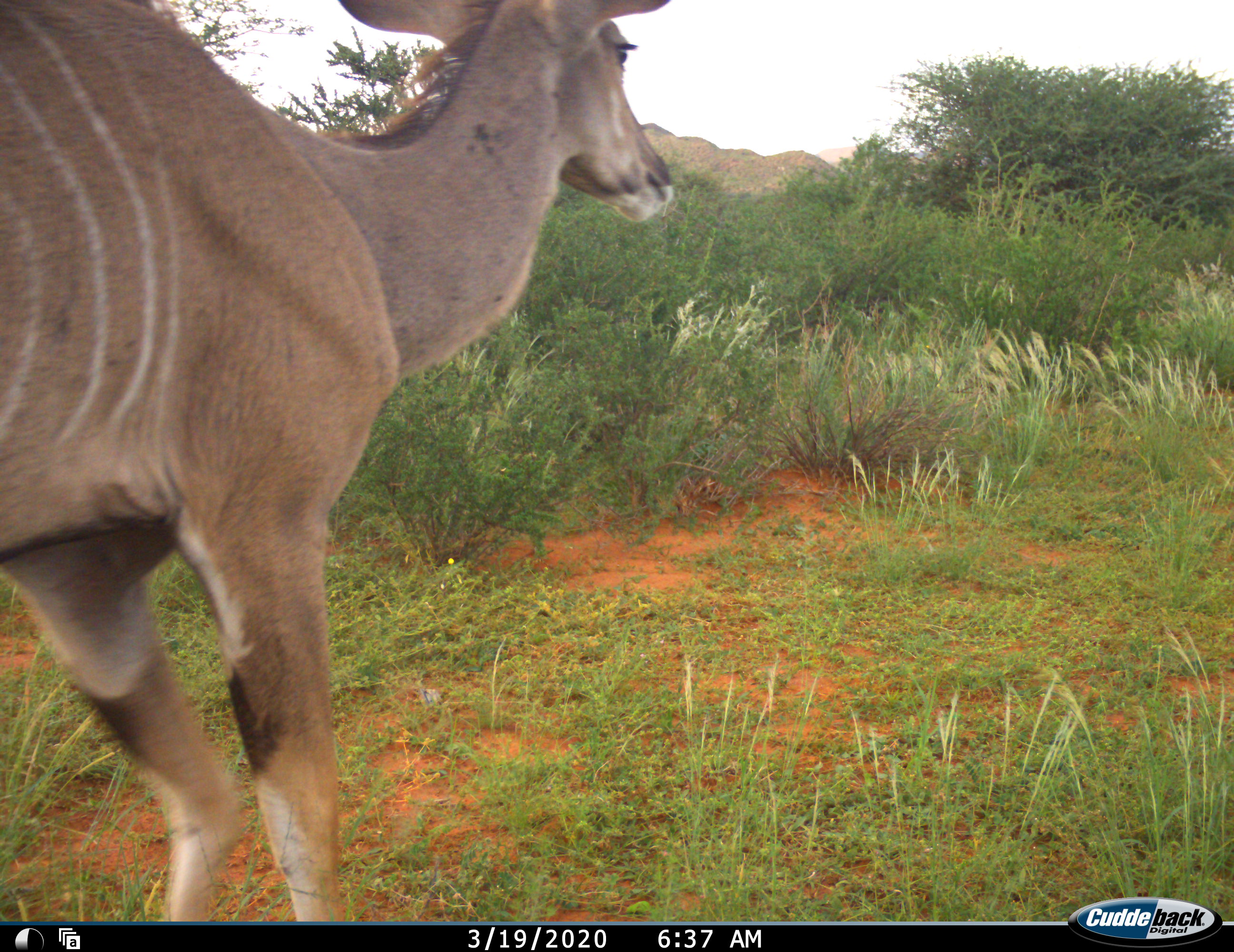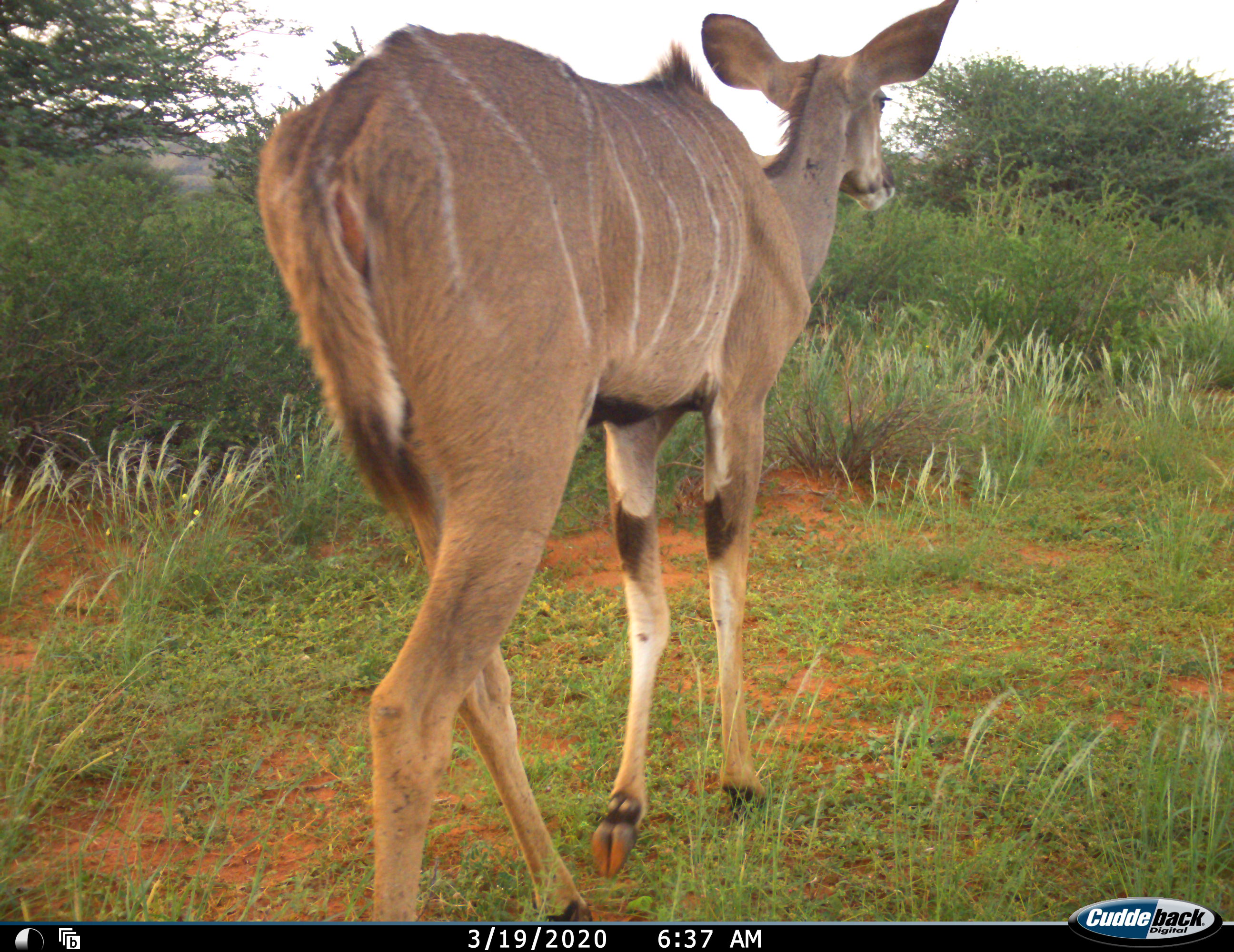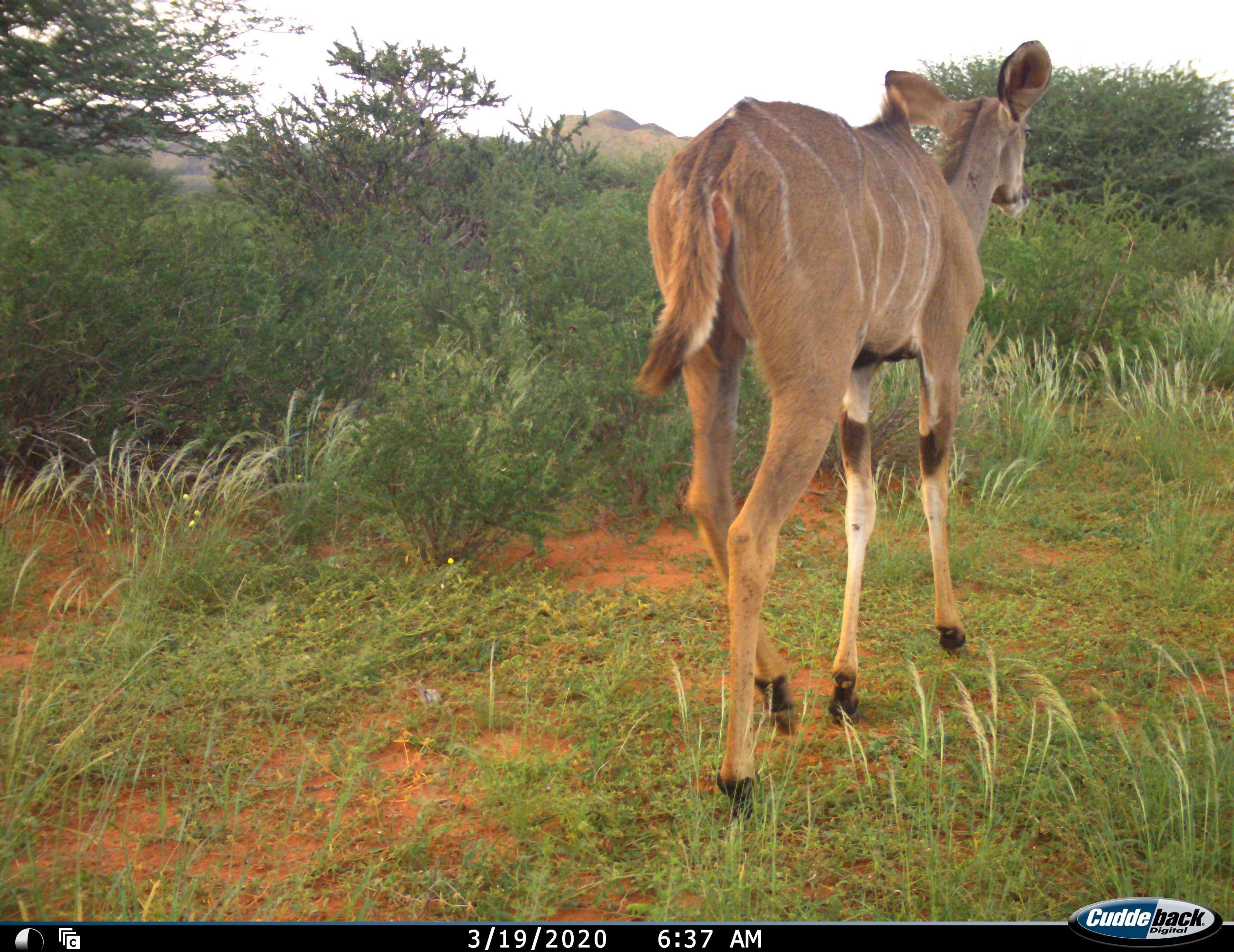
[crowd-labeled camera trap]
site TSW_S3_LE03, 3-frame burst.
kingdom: Animalia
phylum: Chordata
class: Mammalia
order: Artiodactyla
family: Bovidae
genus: Tragelaphus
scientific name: Tragelaphus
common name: kudu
Kudu (Tragelaphus), count 1. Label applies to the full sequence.